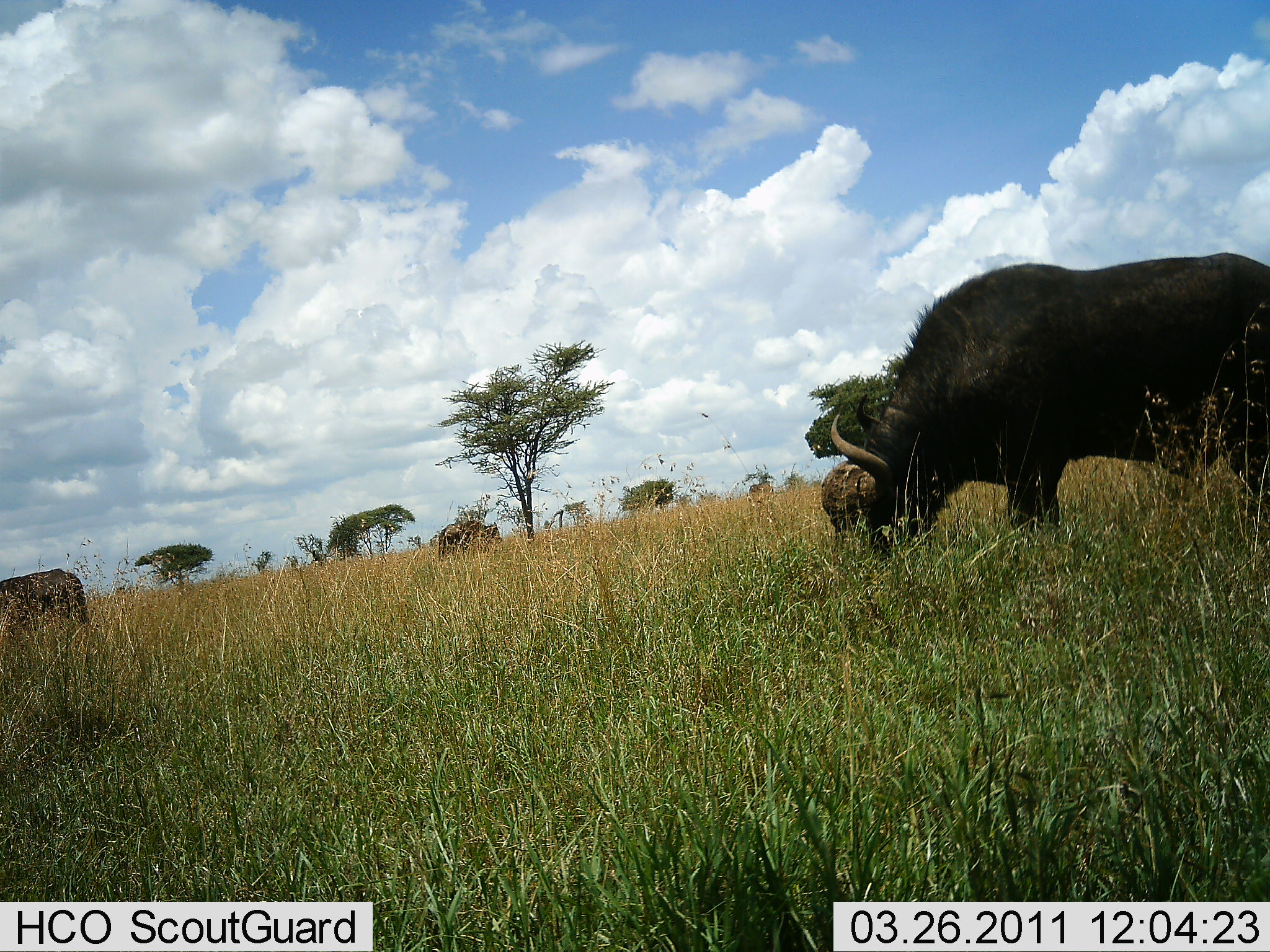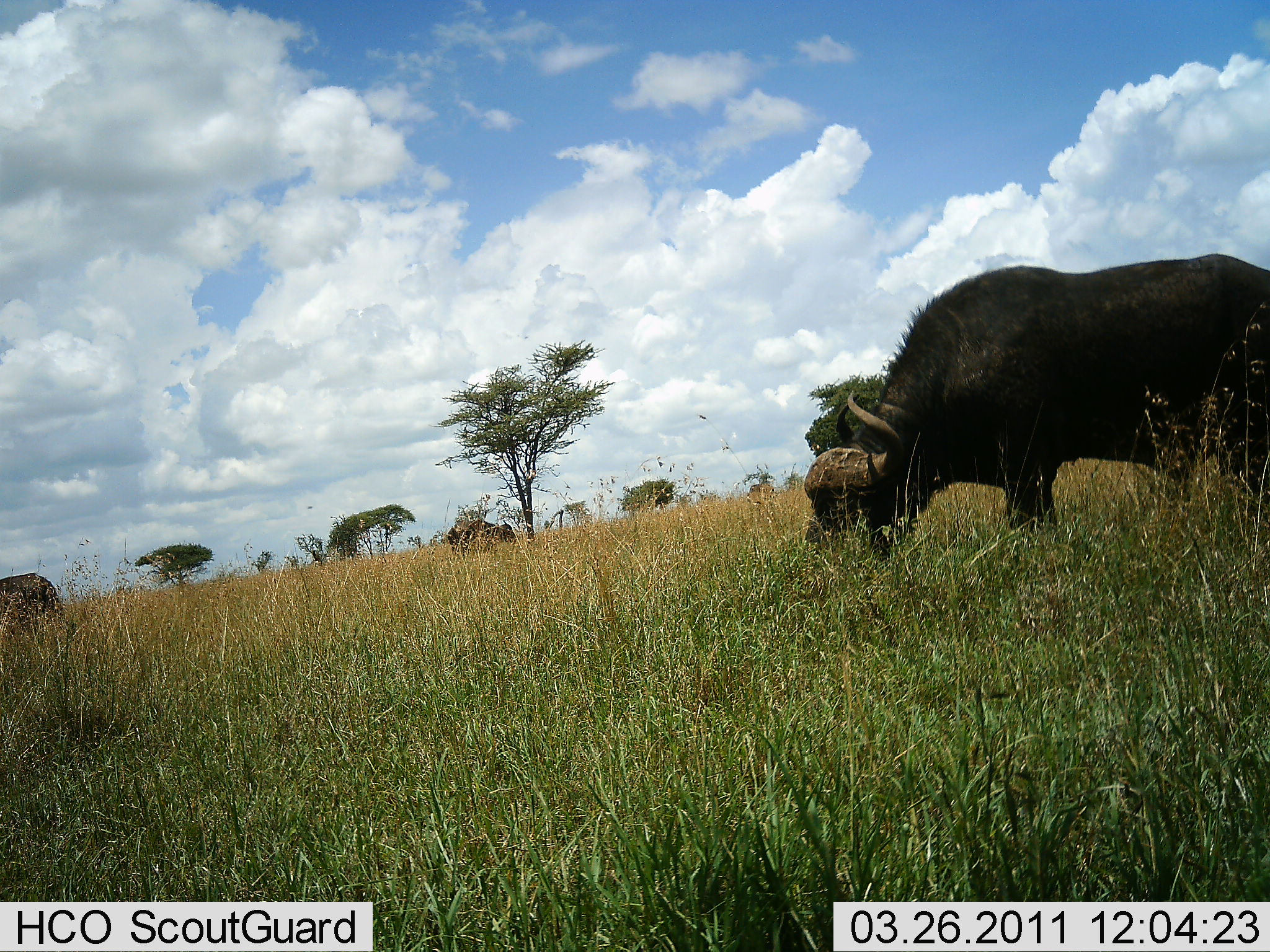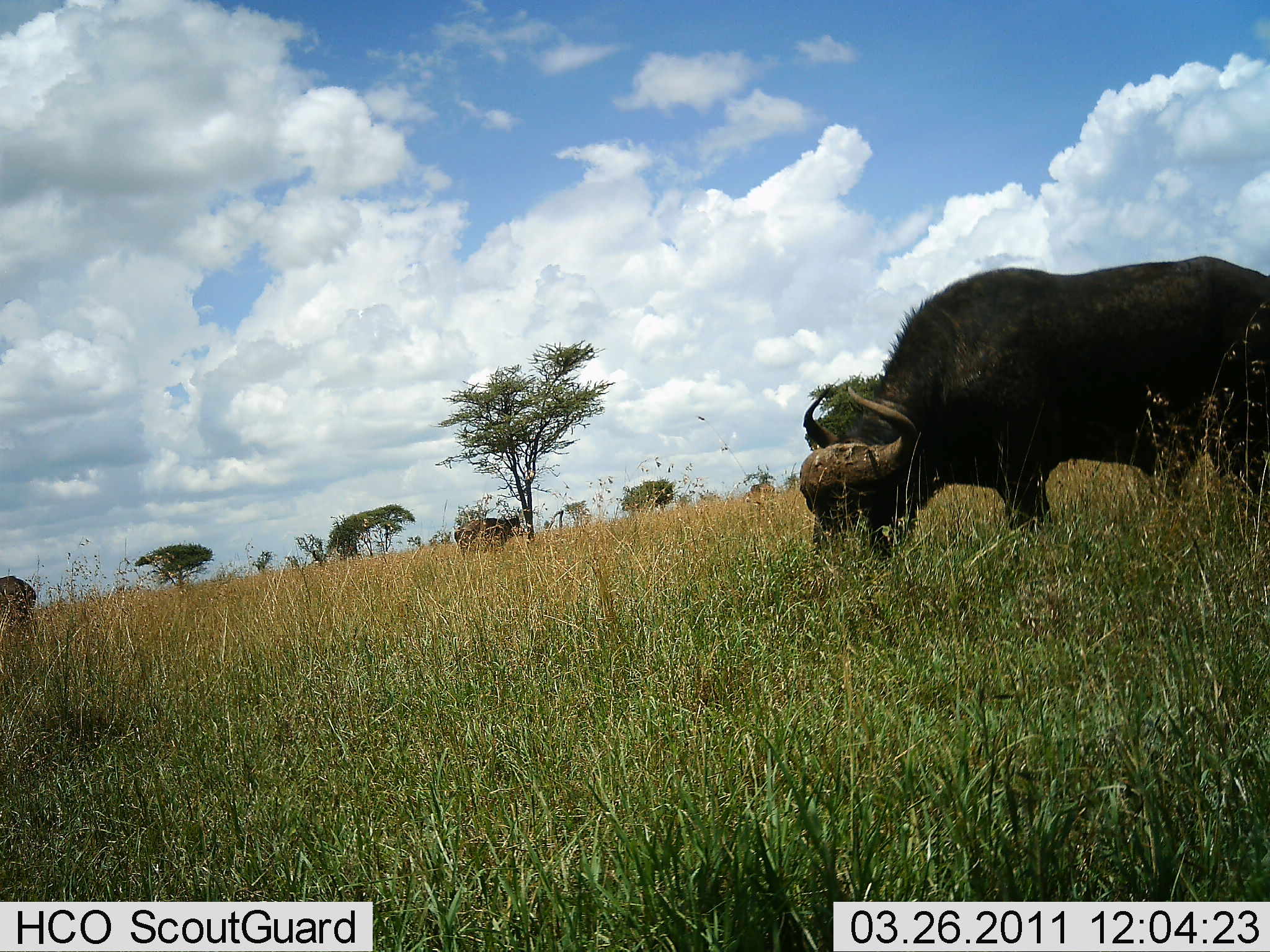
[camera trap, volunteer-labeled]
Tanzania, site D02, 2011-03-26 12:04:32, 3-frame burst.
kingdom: Animalia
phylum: Chordata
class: Mammalia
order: Artiodactyla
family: Bovidae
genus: Syncerus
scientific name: Syncerus caffer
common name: cape buffalo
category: buffalo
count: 3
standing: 25%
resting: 0%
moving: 8%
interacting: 0%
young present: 0%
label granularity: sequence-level